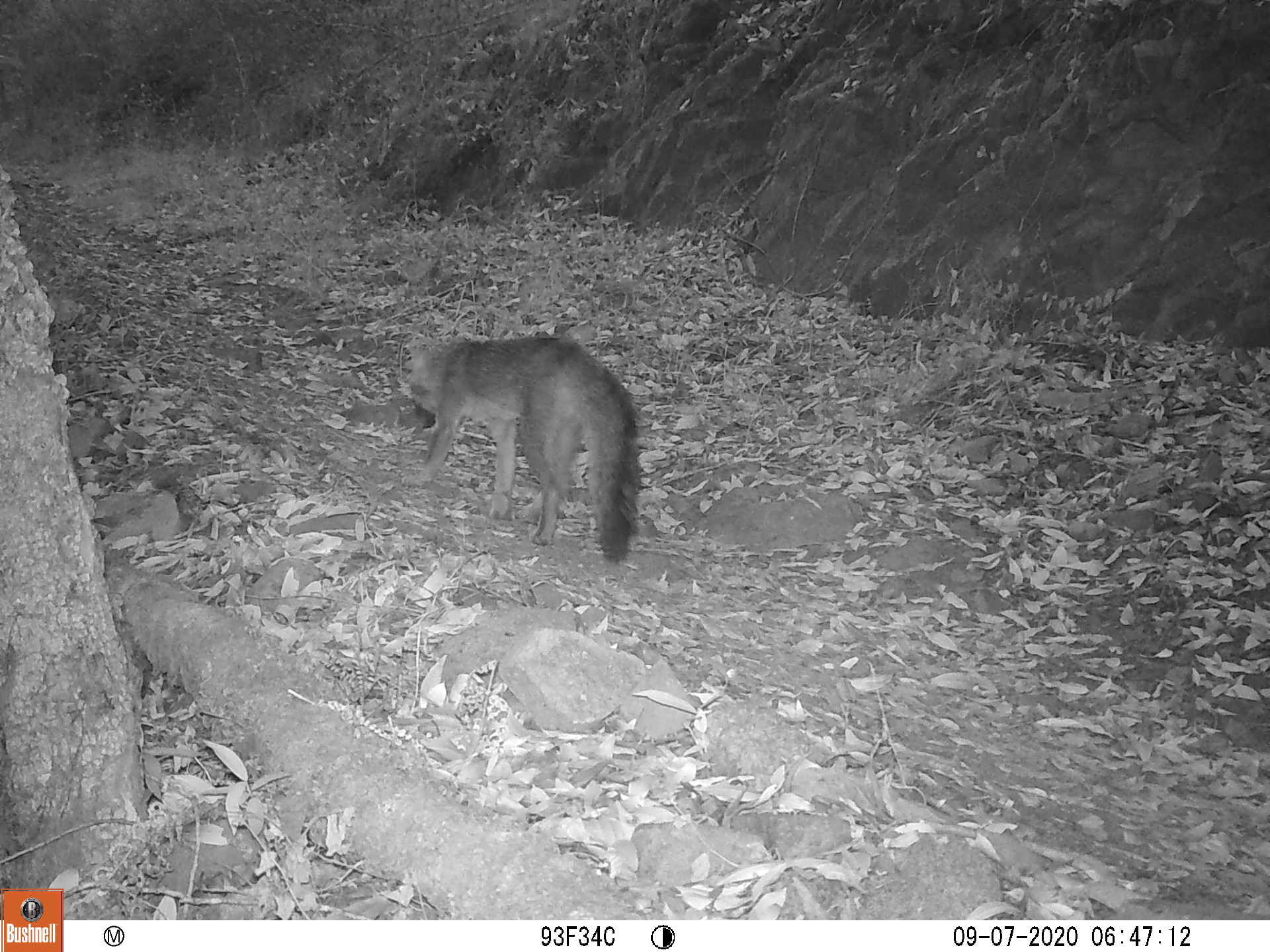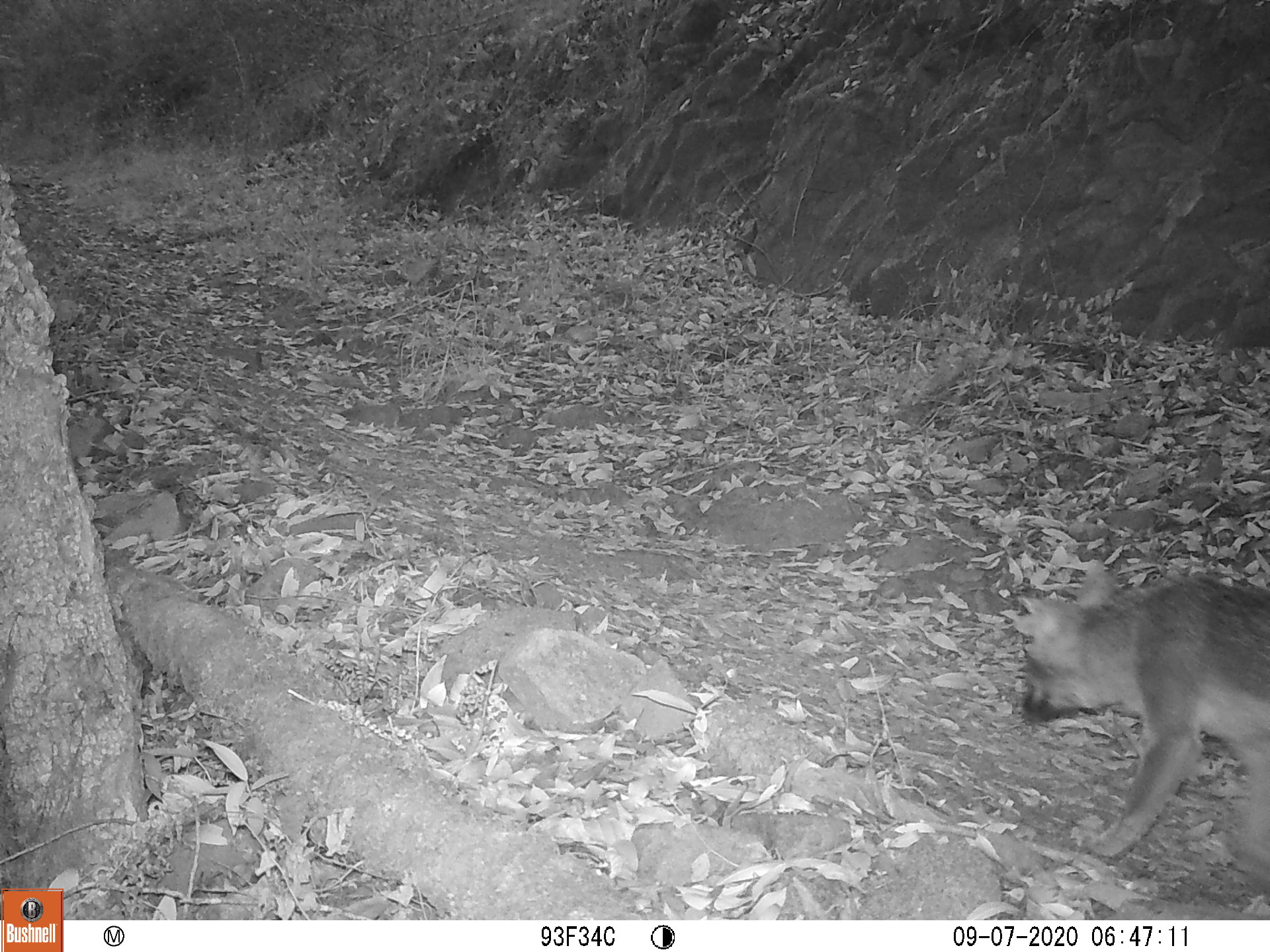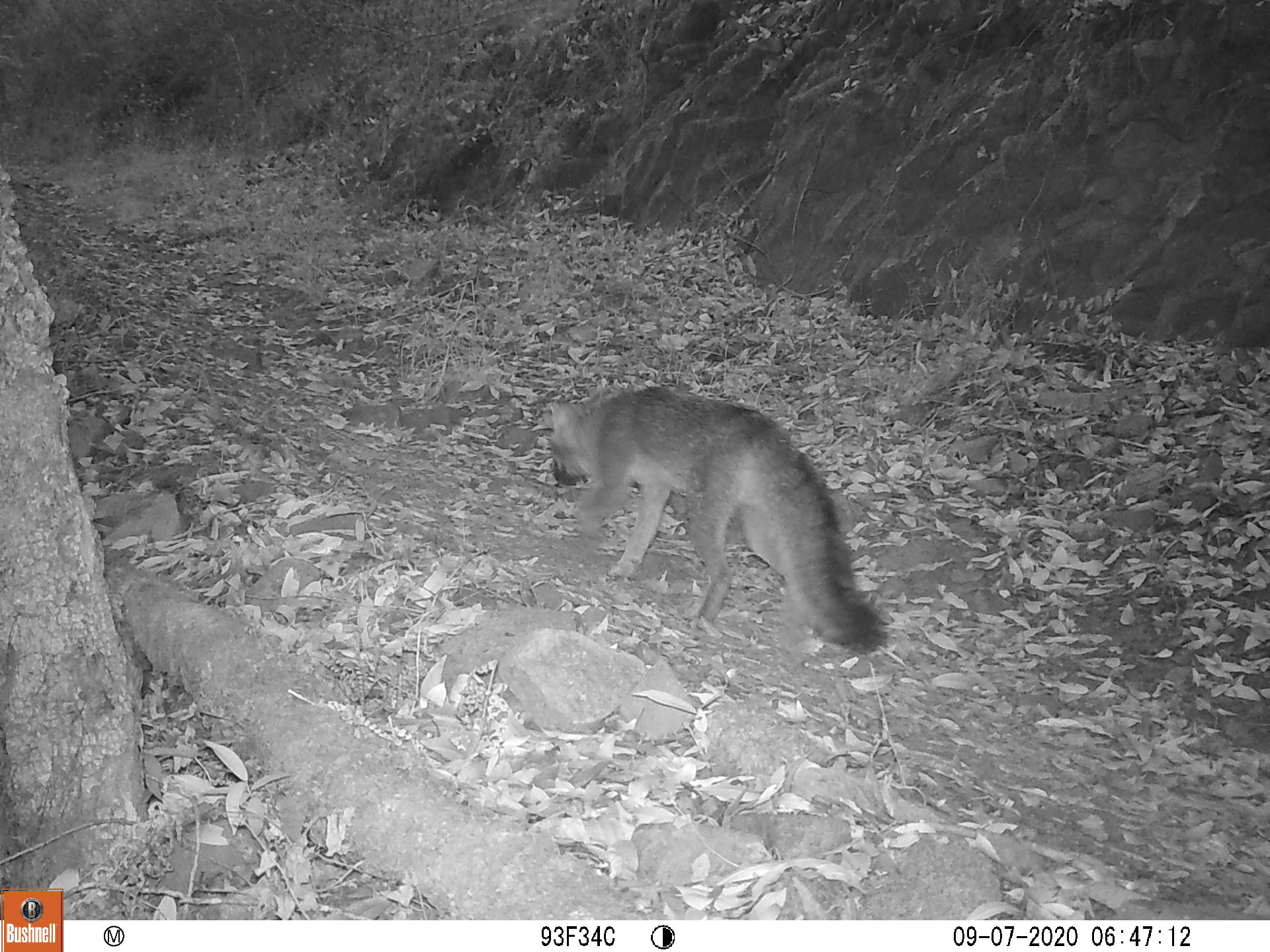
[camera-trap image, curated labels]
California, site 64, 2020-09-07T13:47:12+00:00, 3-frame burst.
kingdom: Animalia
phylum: Chordata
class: Mammalia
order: Carnivora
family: Canidae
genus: Urocyon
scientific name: Urocyon cinereoargenteus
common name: gray fox